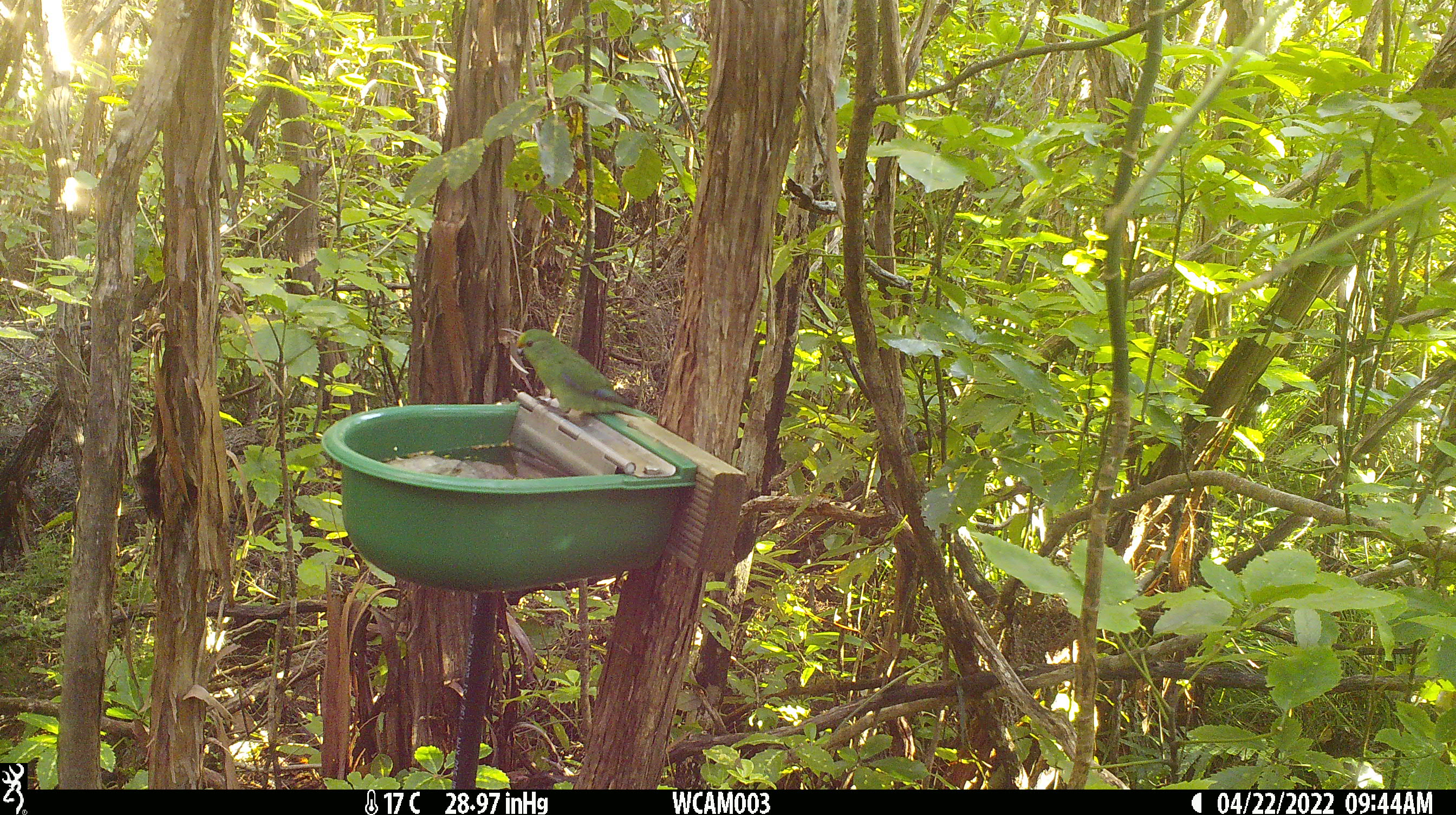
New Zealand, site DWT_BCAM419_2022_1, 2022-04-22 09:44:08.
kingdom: Animalia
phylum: Chordata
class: Aves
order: Psittaciformes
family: Psittaculidae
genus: Cyanoramphus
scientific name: Cyanoramphus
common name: parakeet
Parakeet (Cyanoramphus).